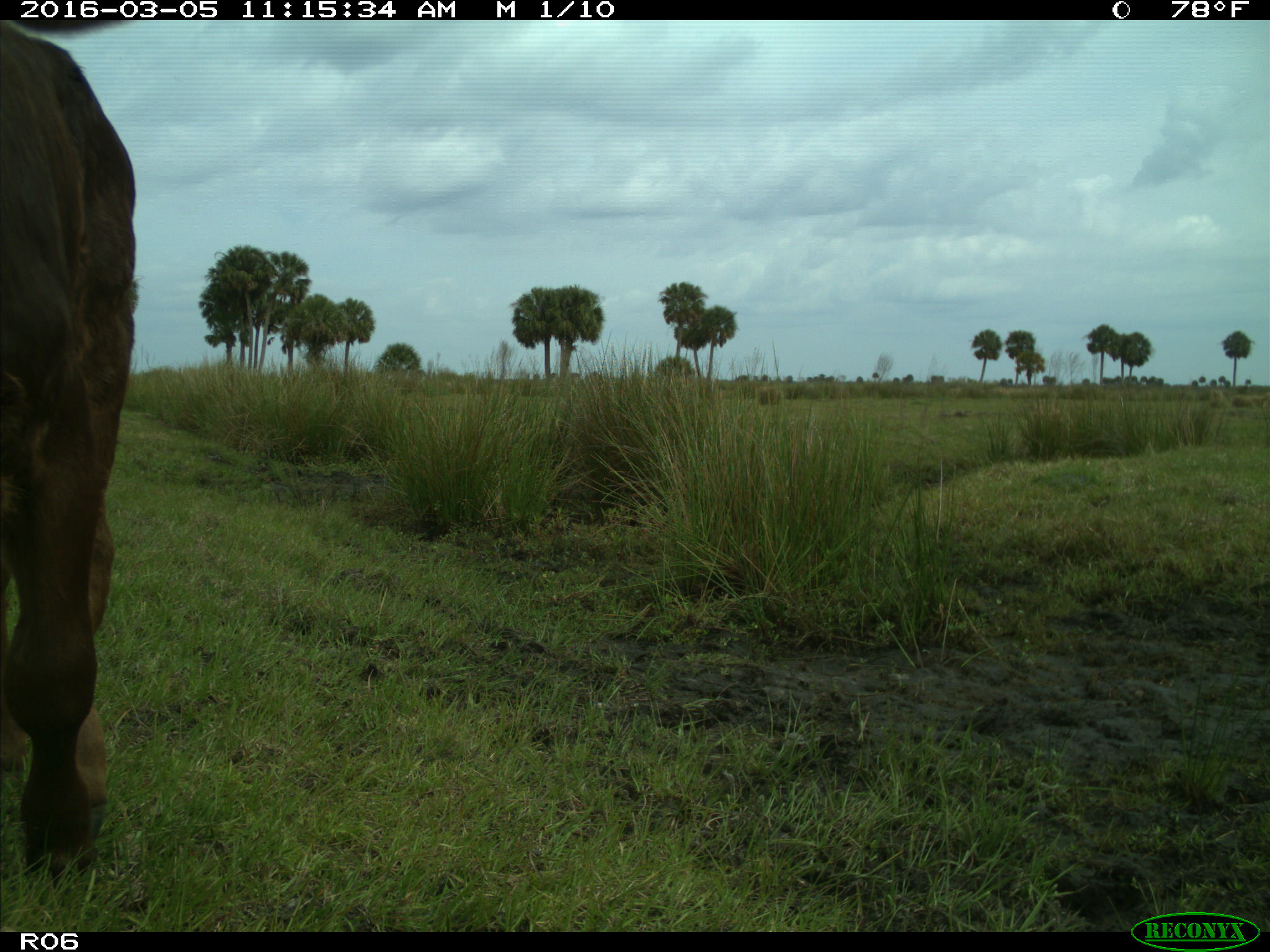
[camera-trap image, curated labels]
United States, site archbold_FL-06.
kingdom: Animalia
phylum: Chordata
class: Mammalia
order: Artiodactyla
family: Bovidae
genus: Bos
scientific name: Bos taurus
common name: domestic cow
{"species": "Bos taurus (domestic cow)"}